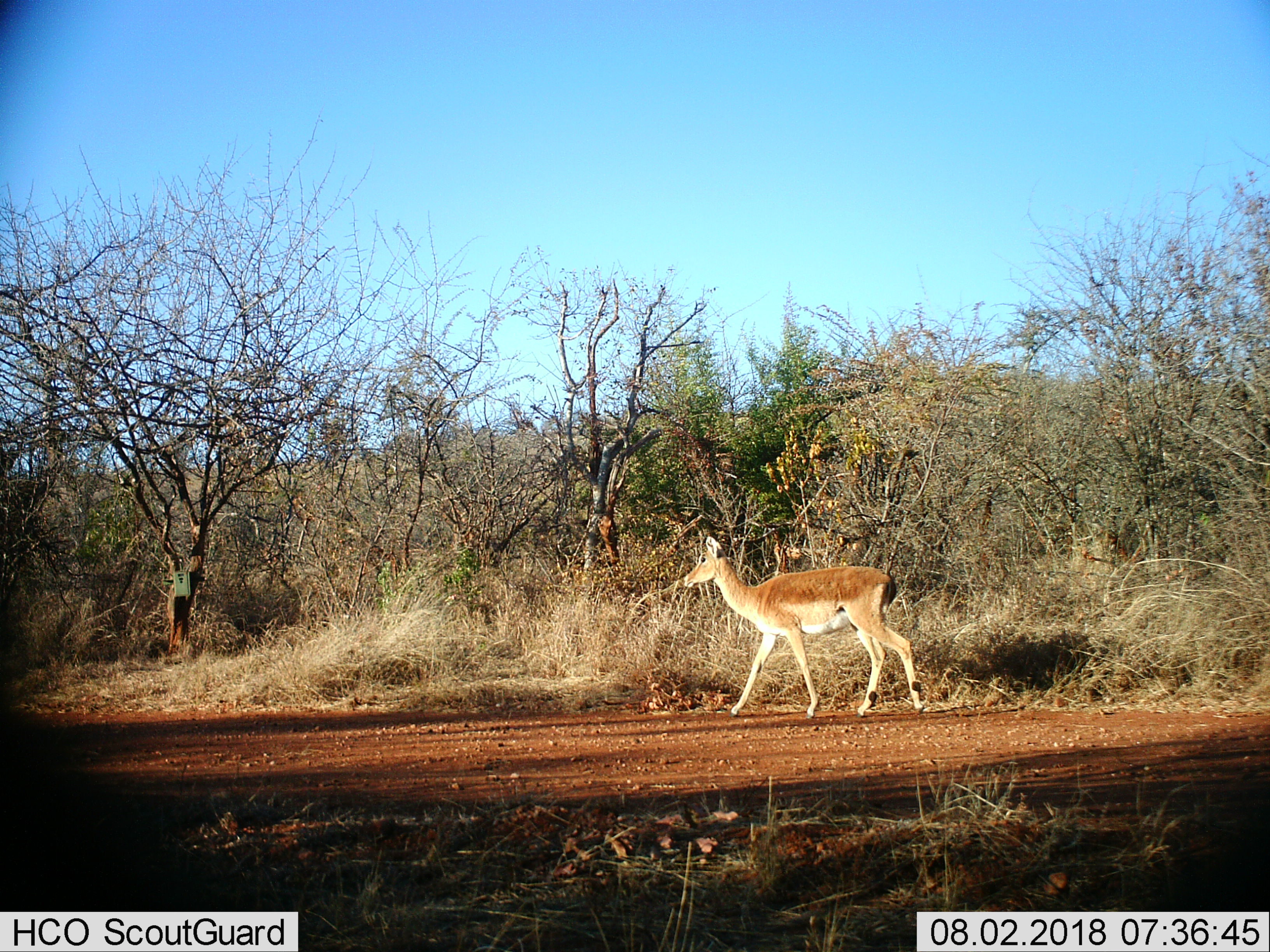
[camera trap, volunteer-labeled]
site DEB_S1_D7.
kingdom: Animalia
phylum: Chordata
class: Mammalia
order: Artiodactyla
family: Bovidae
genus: Aepyceros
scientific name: Aepyceros melampus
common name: impala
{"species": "impala (Aepyceros melampus)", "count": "1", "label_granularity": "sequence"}